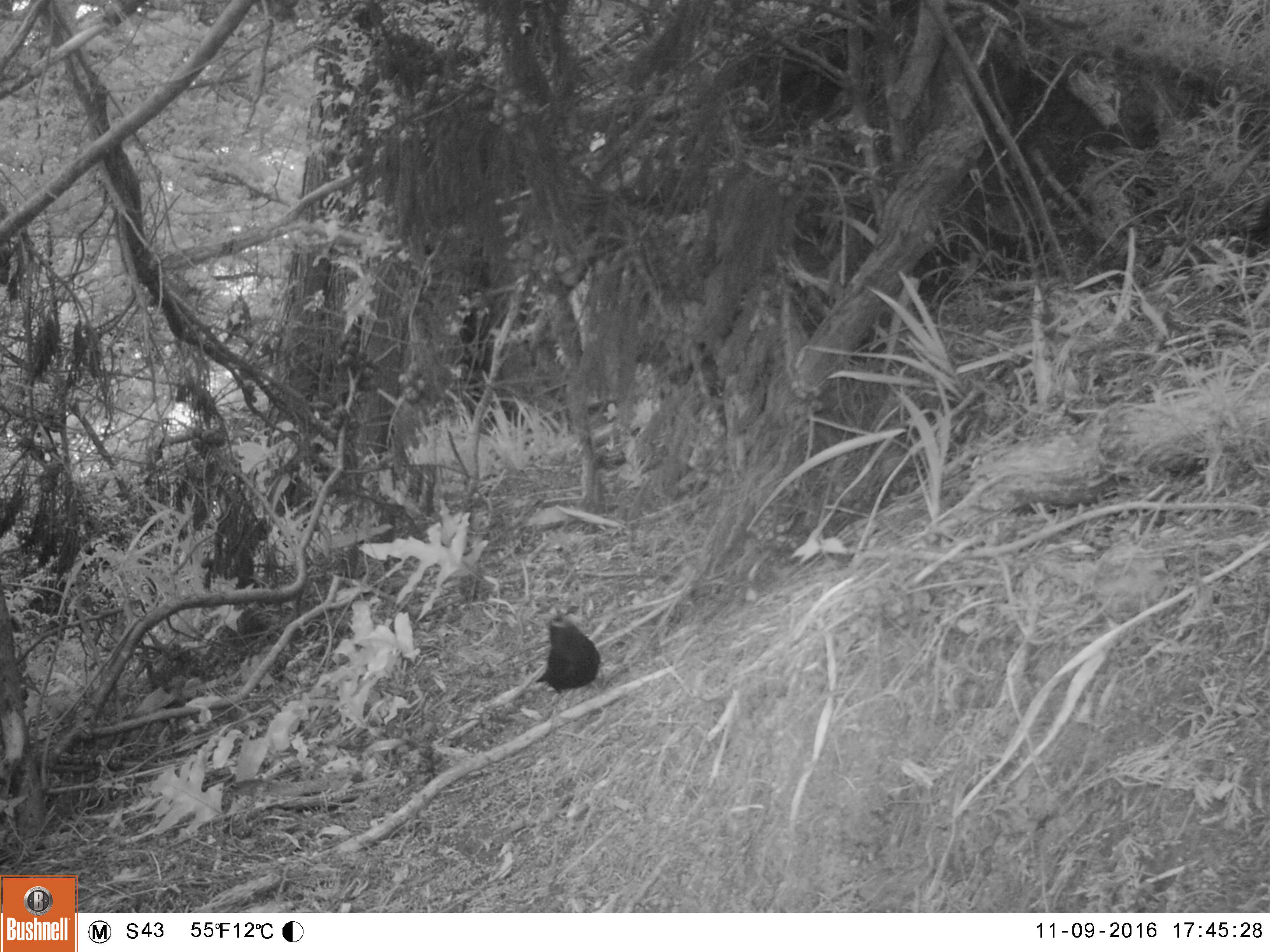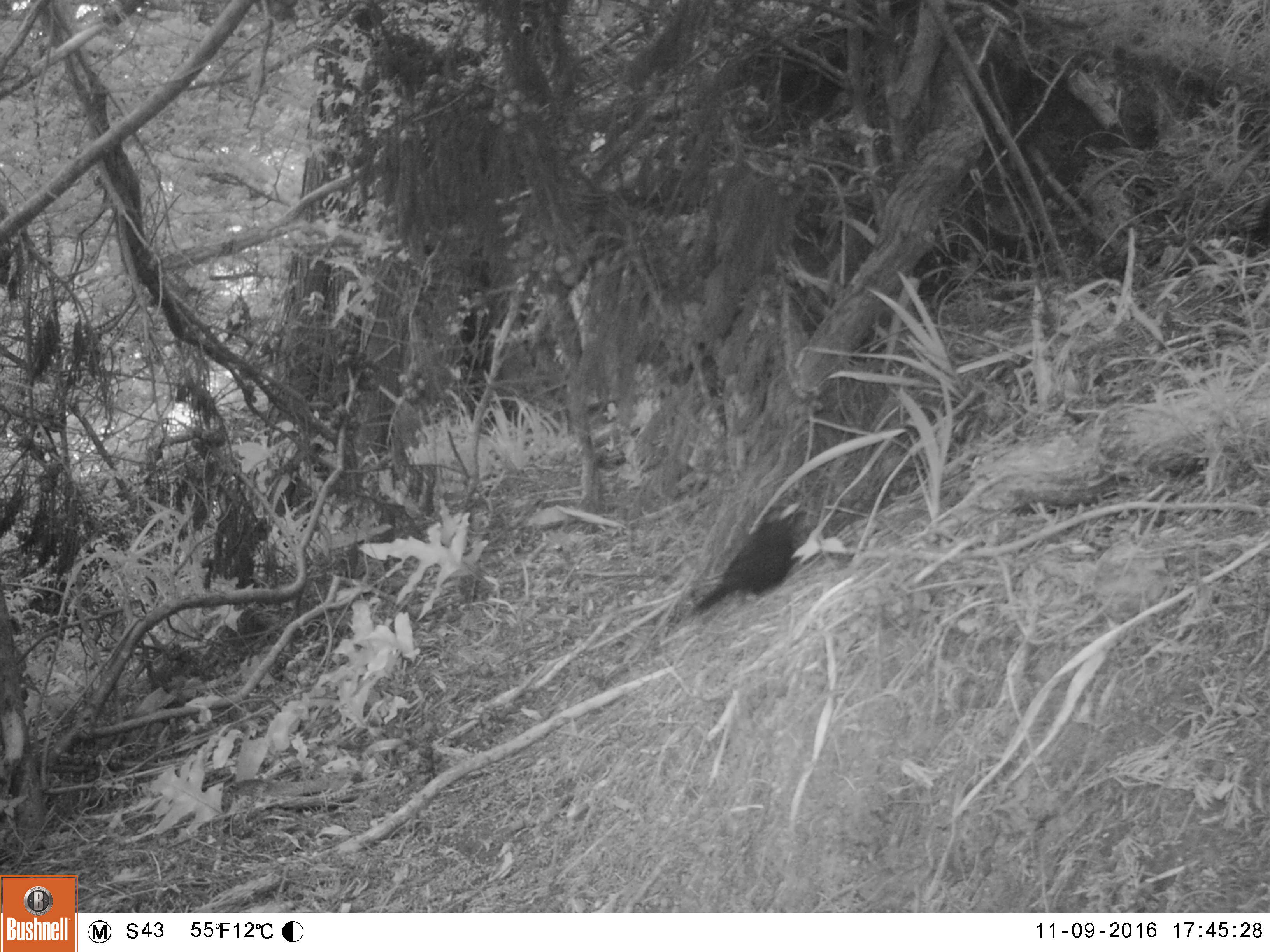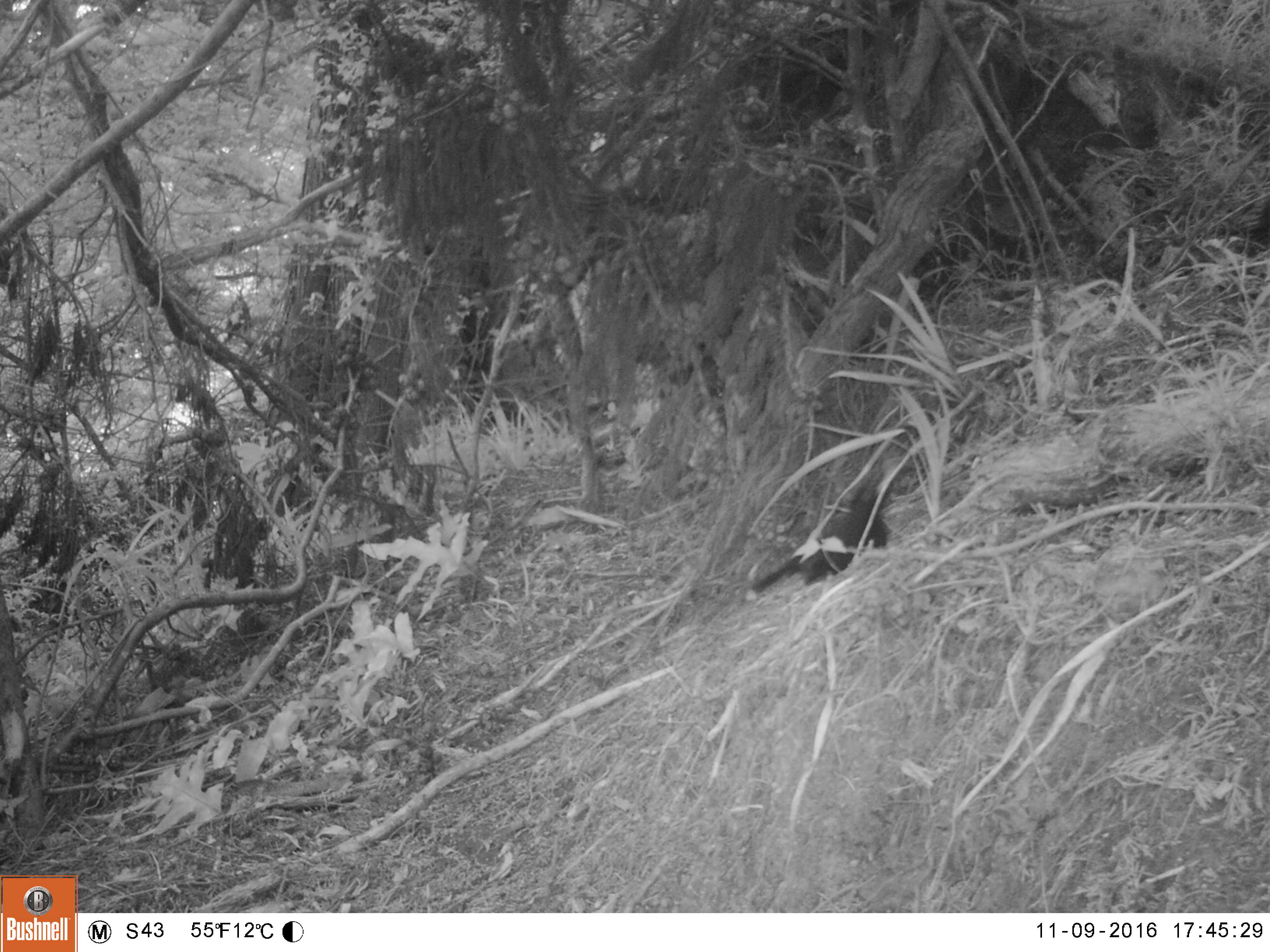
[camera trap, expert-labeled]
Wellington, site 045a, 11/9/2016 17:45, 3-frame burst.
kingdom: Animalia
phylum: Chordata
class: Aves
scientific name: Aves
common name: bird